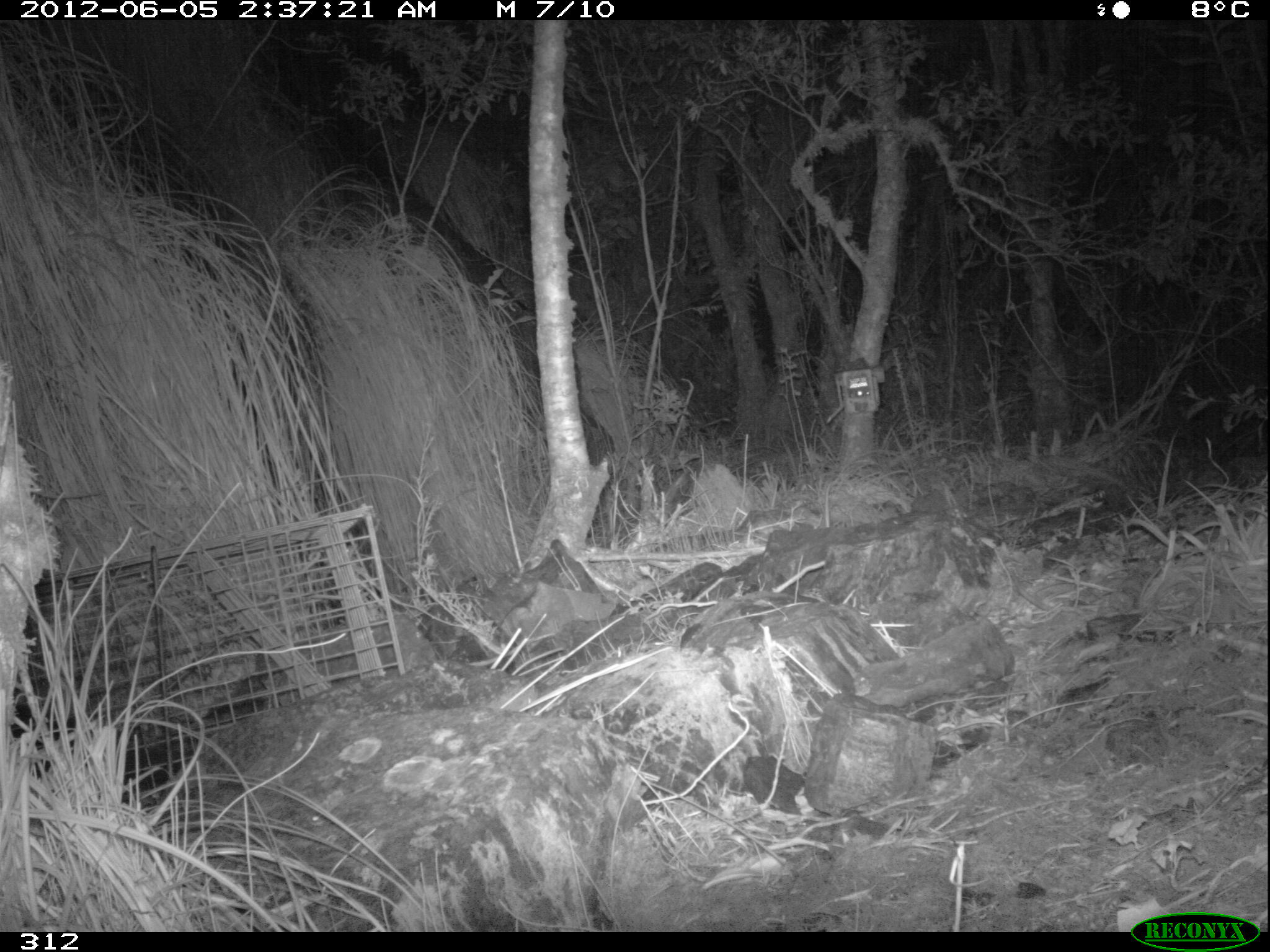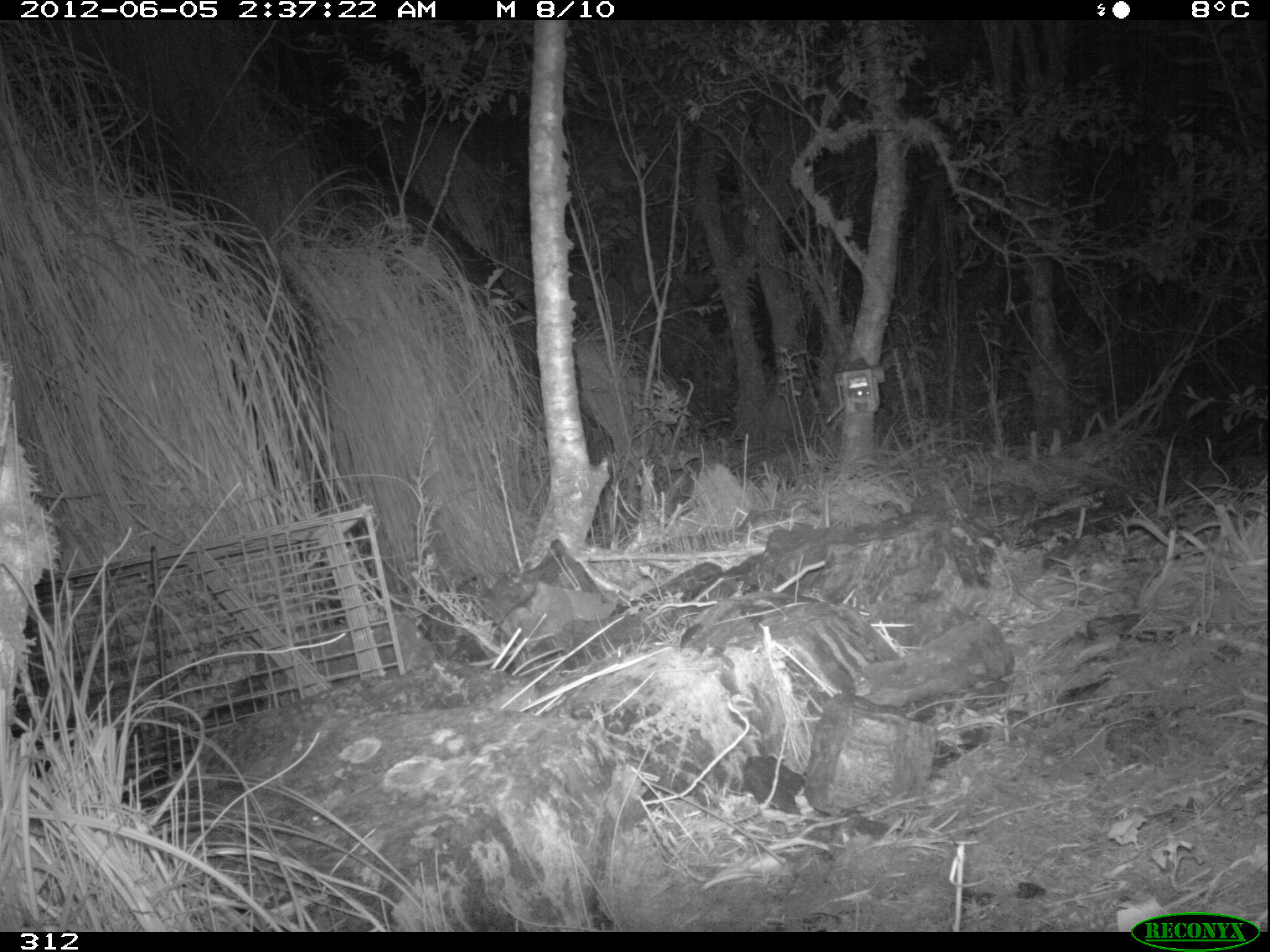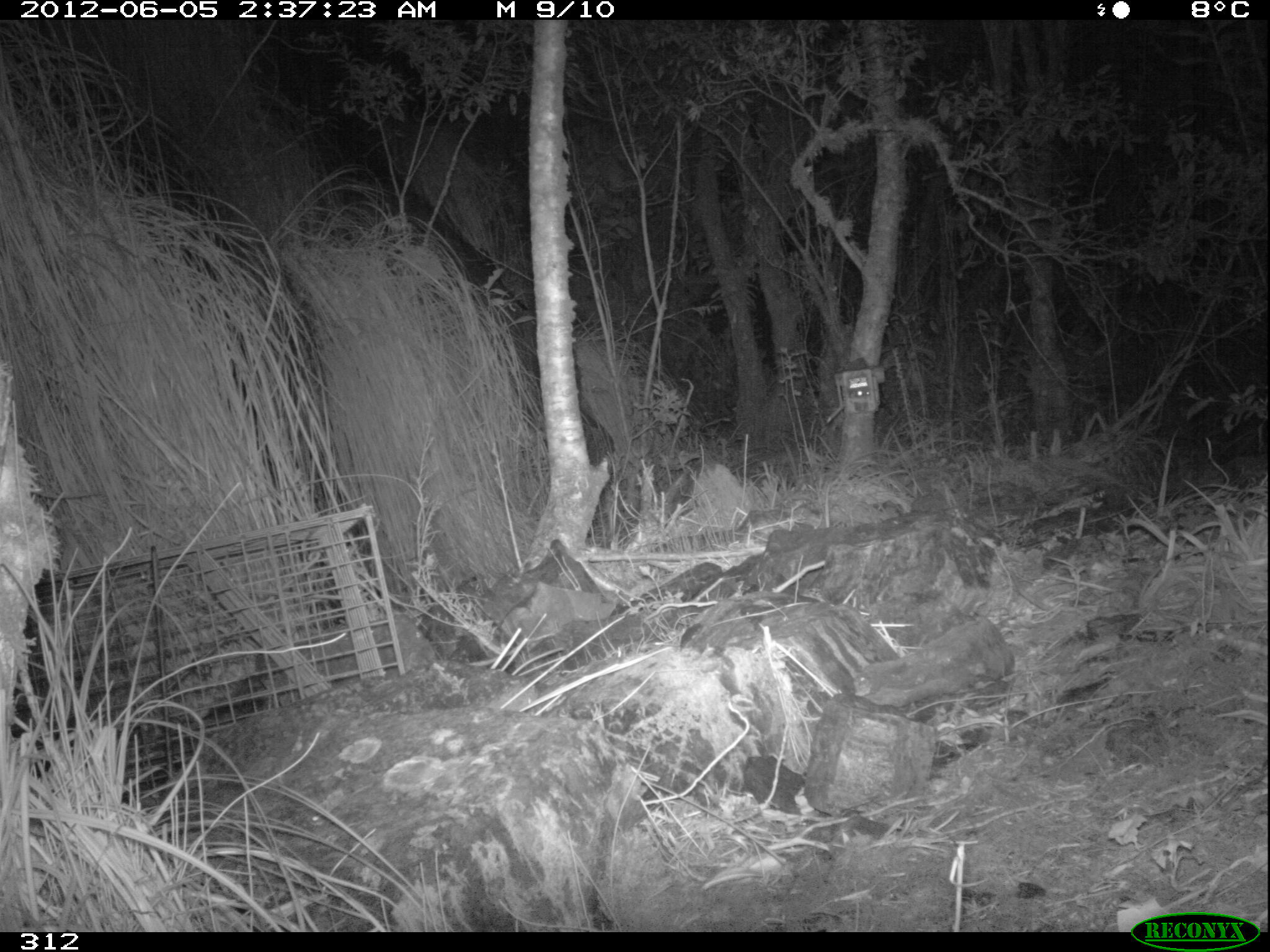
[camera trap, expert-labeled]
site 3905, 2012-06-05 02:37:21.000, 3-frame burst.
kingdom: Animalia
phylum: Chordata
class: Mammalia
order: Didelphimorphia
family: Didelphidae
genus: Didelphis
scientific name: Didelphis pernigra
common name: andean white-eared opossum